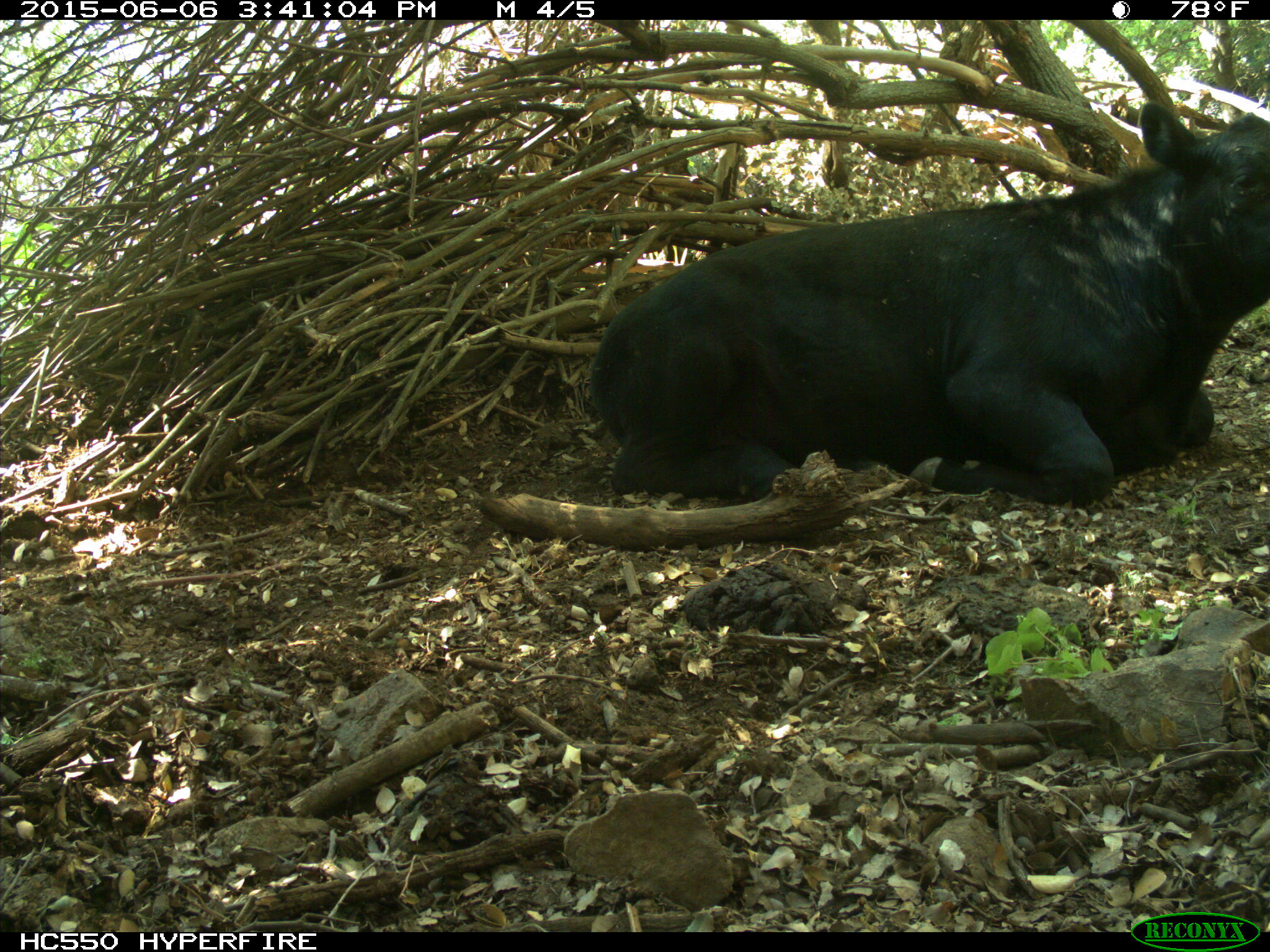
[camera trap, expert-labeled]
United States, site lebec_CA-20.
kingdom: Animalia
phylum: Chordata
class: Mammalia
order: Artiodactyla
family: Bovidae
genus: Bos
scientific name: Bos taurus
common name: domestic cow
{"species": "Bos taurus (domestic cow)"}